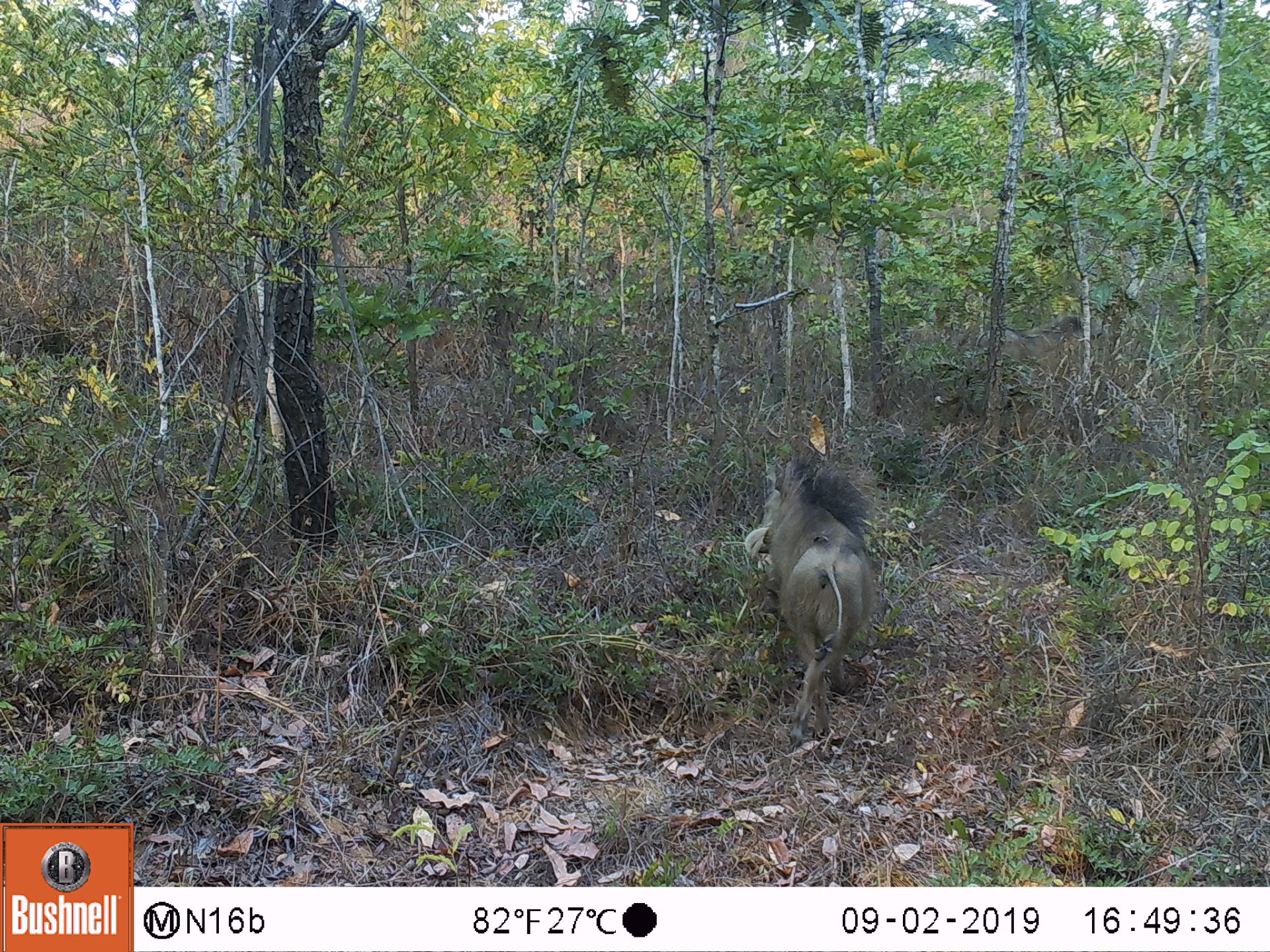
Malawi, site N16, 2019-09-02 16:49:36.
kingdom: Animalia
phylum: Chordata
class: Mammalia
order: Artiodactyla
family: Suidae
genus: Phacochoerus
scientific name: Phacochoerus africanus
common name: common warthog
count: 1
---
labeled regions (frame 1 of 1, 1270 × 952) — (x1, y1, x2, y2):
common warthog: (740, 447, 875, 730)